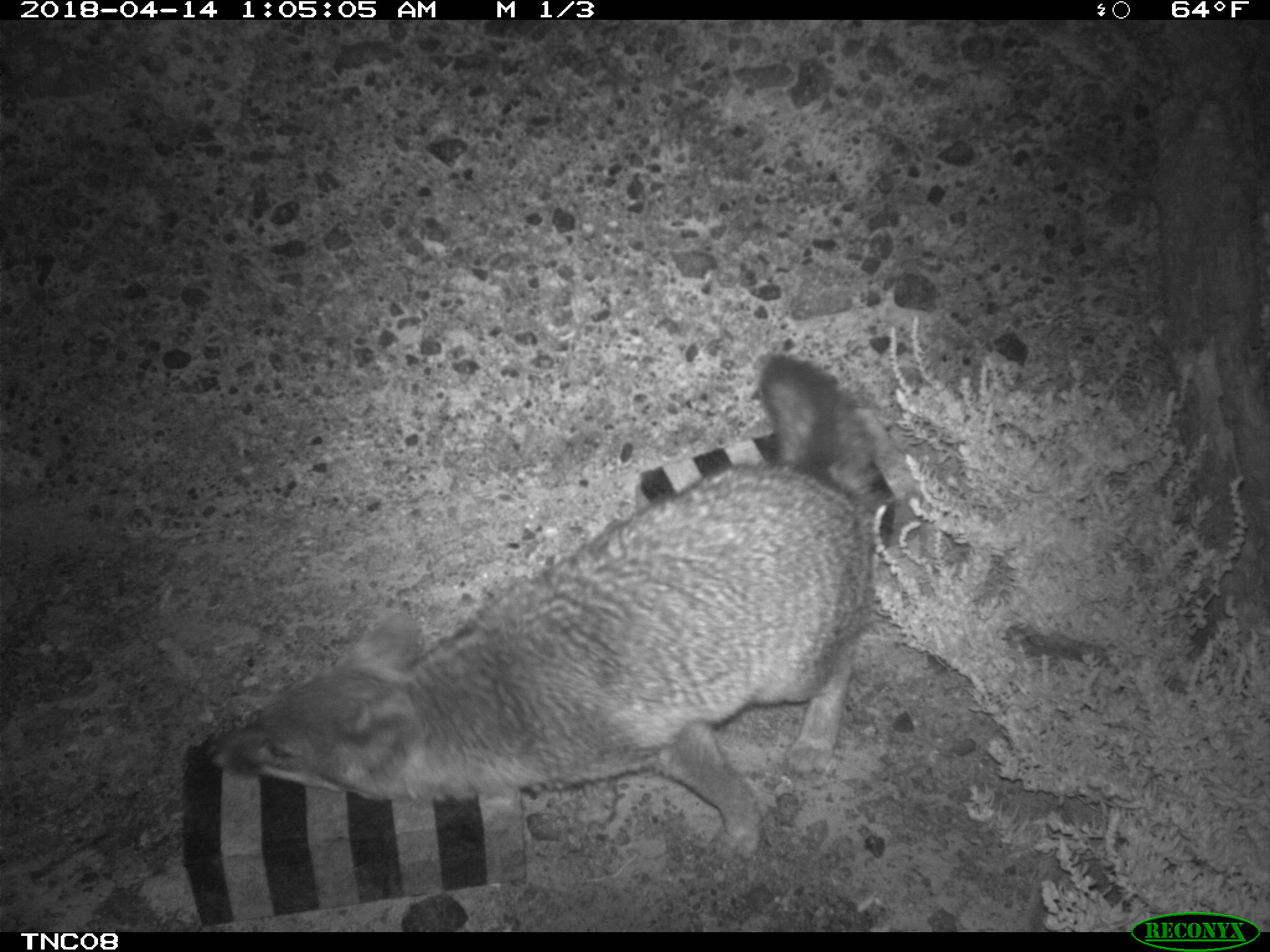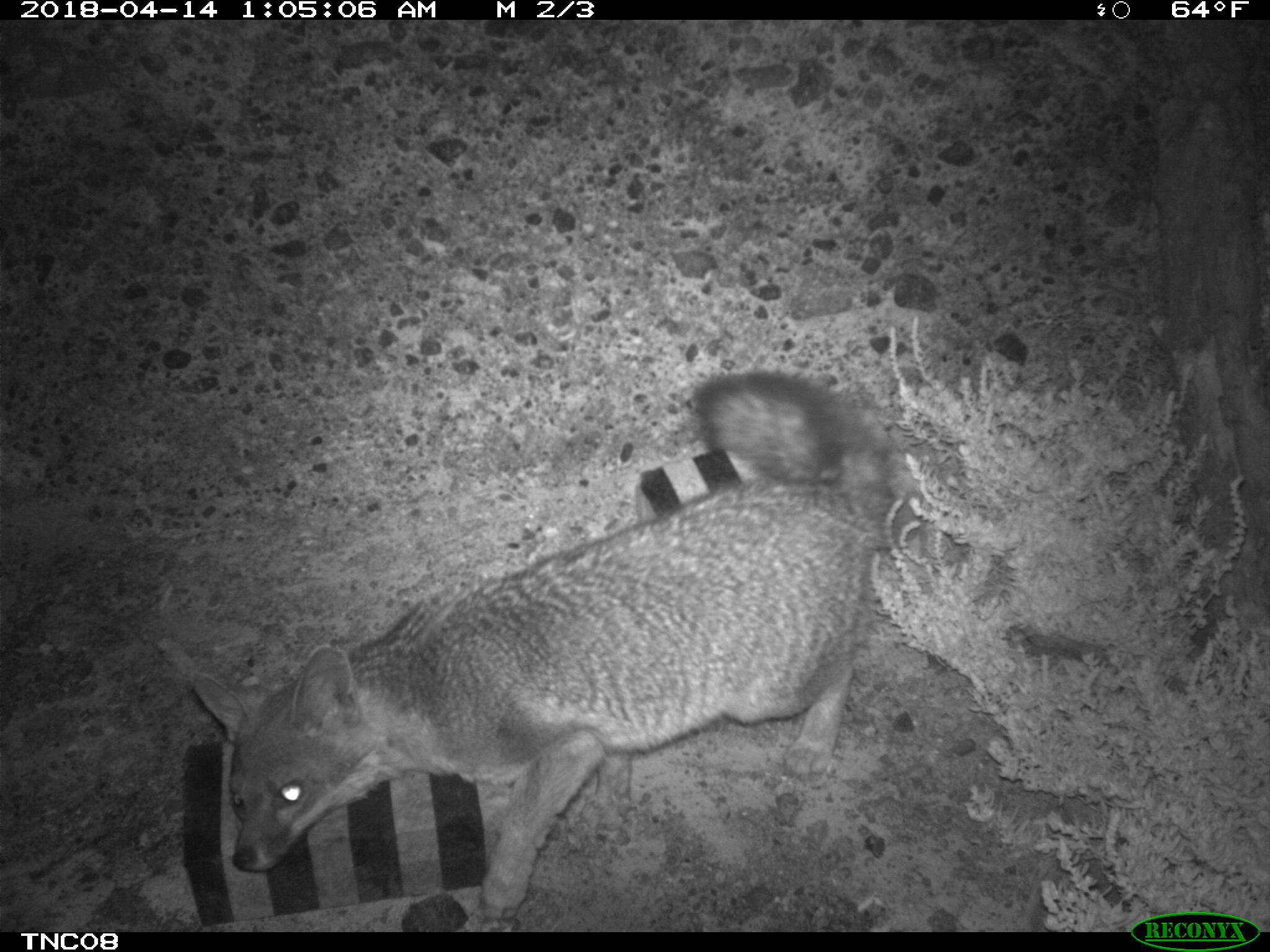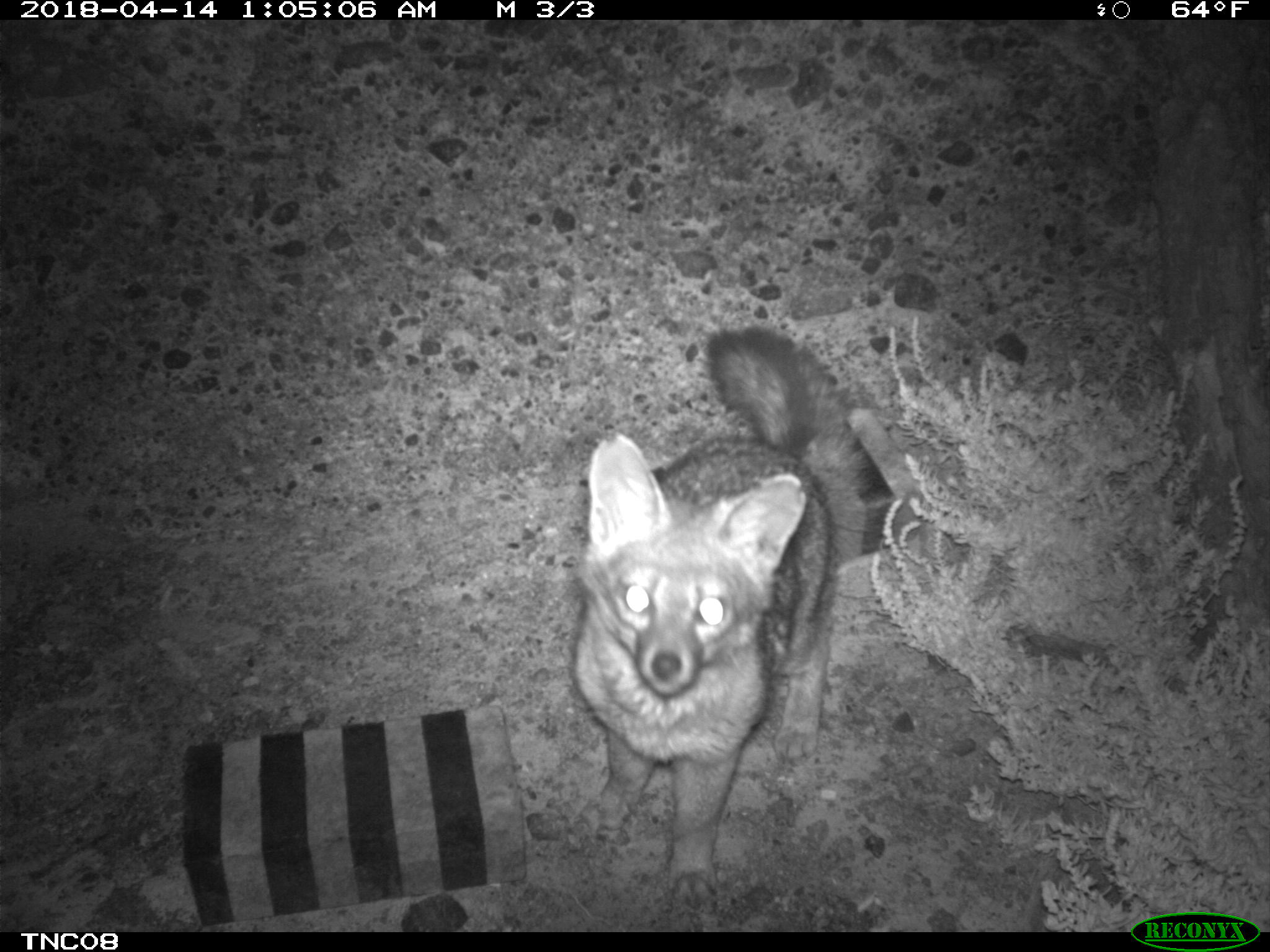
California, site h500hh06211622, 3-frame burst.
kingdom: Animalia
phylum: Chordata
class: Mammalia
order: Carnivora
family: Canidae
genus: Urocyon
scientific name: Urocyon littoralis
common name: island fox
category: fox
Fox (island fox) (Urocyon littoralis).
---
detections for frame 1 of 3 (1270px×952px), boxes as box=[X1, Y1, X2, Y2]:
fox: box=[205, 348, 882, 860]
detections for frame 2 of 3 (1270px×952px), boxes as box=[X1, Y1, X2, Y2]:
fox: box=[187, 368, 913, 915]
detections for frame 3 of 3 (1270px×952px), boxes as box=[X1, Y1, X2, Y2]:
fox: box=[571, 327, 869, 907]